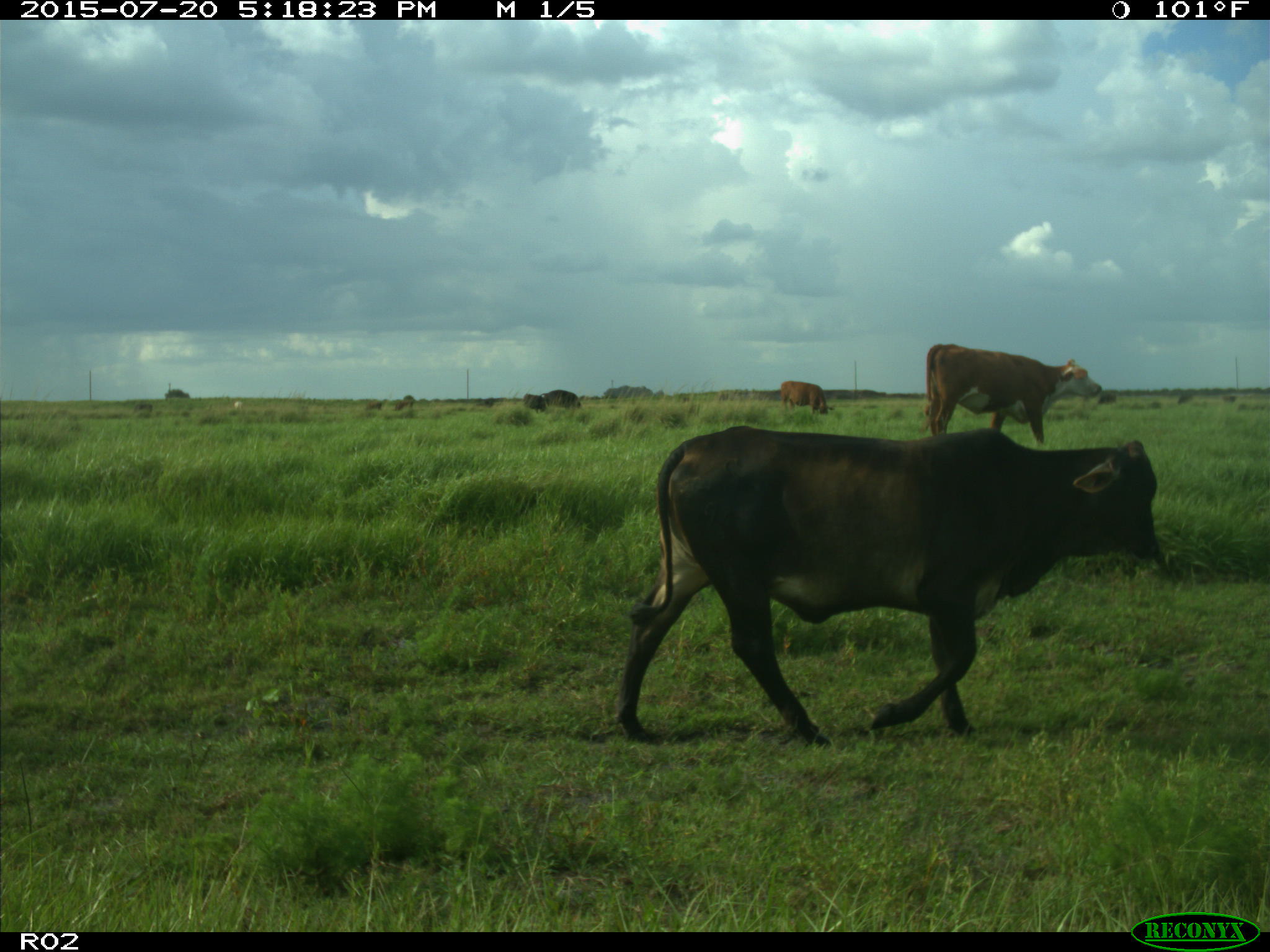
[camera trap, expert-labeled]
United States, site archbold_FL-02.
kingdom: Animalia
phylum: Chordata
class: Mammalia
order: Artiodactyla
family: Bovidae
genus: Bos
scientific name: Bos taurus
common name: domestic cow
Bos taurus (domestic cow).